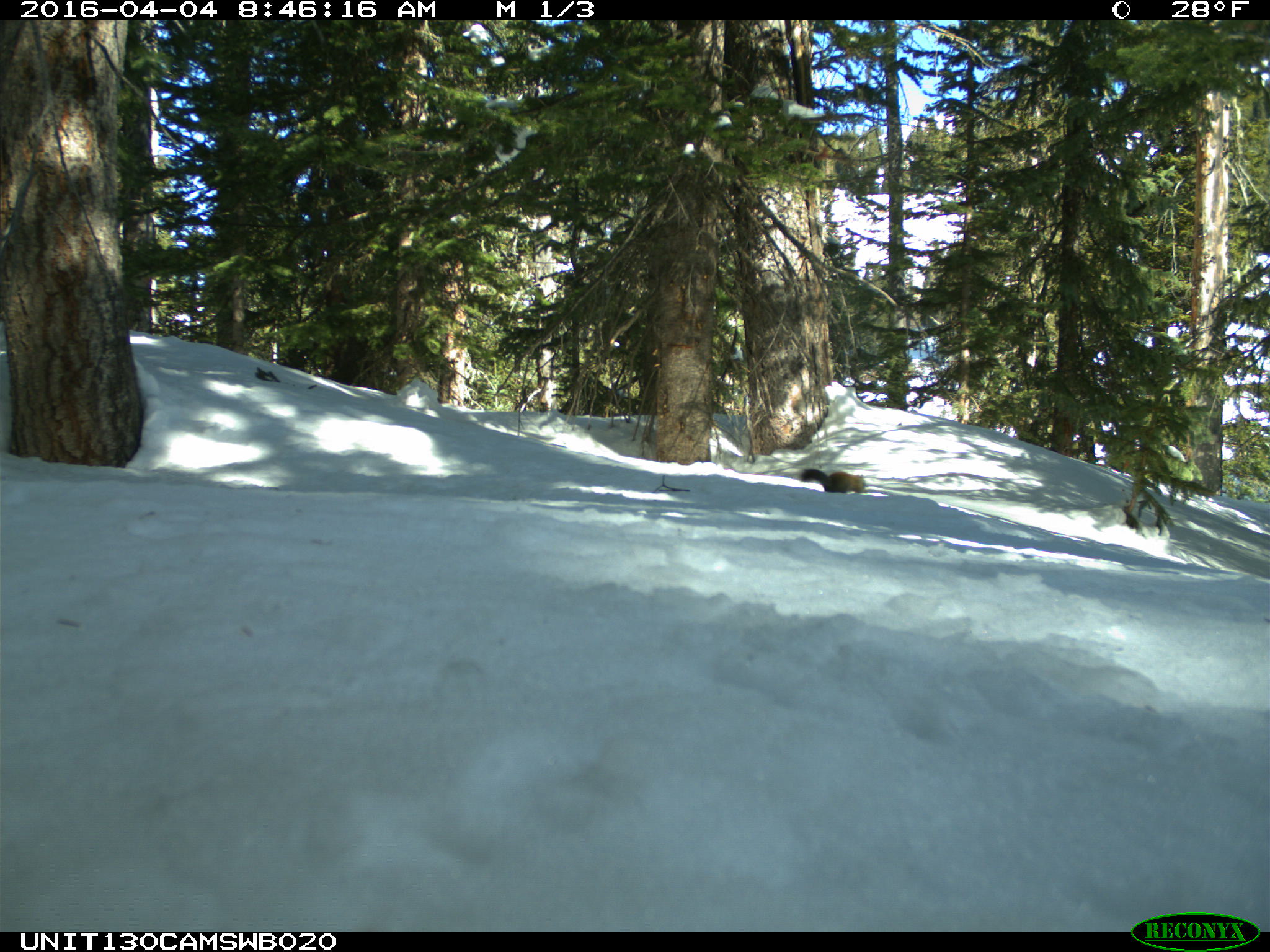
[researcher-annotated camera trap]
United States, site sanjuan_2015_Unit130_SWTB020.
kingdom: Animalia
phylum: Chordata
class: Mammalia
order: Rodentia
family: Sciuridae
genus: Tamiasciurus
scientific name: Tamiasciurus hudsonicus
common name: american red squirrel